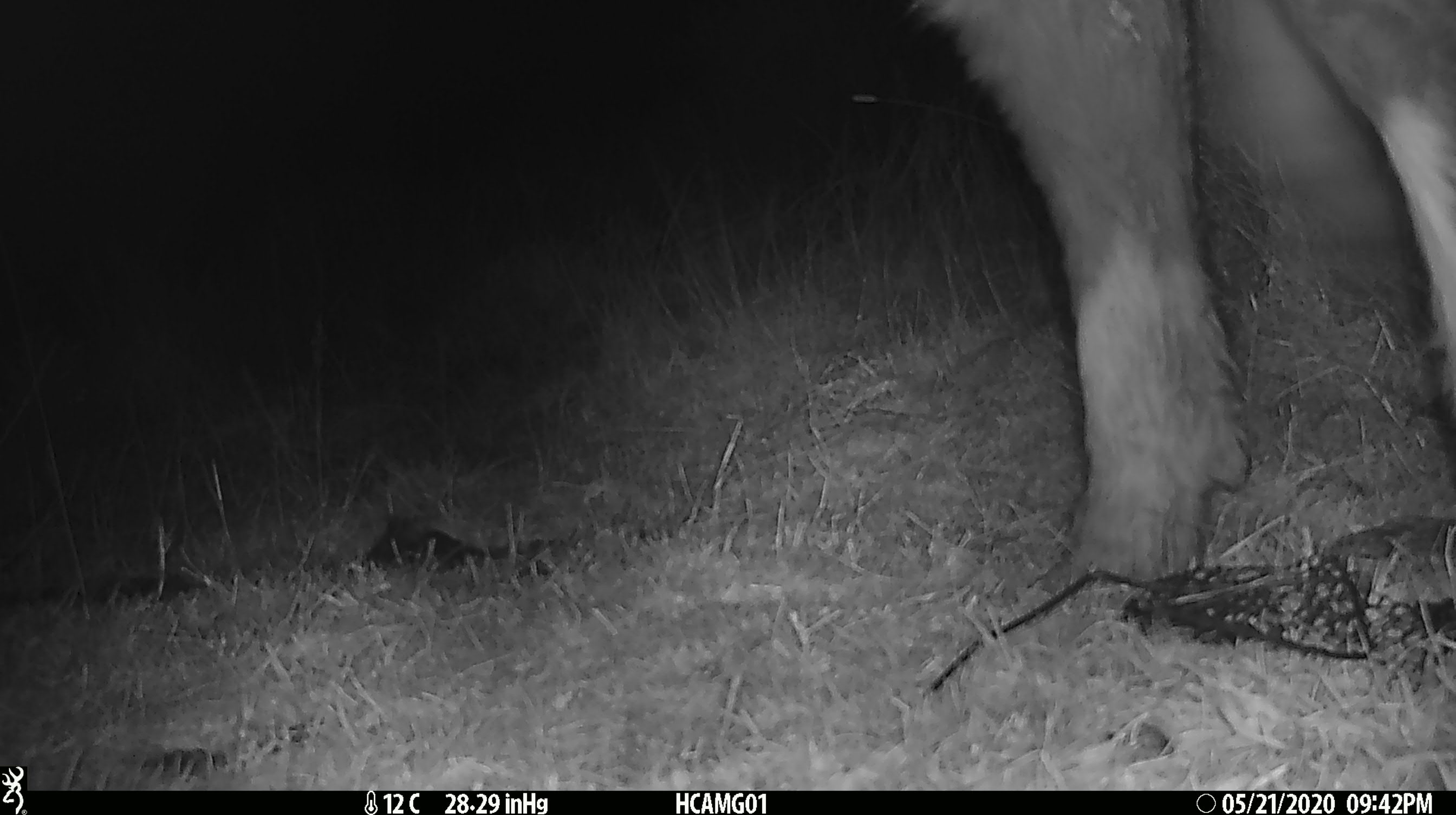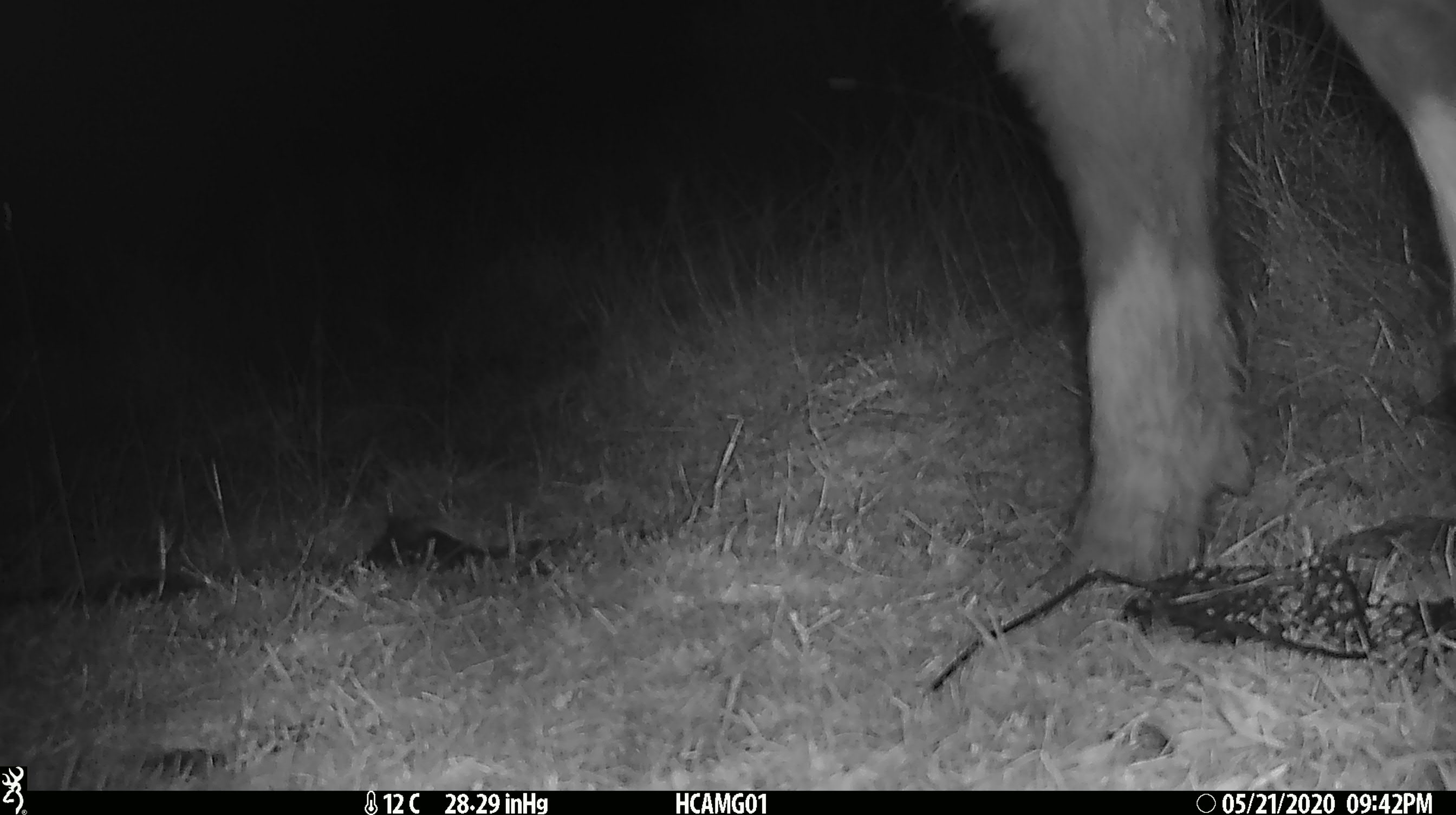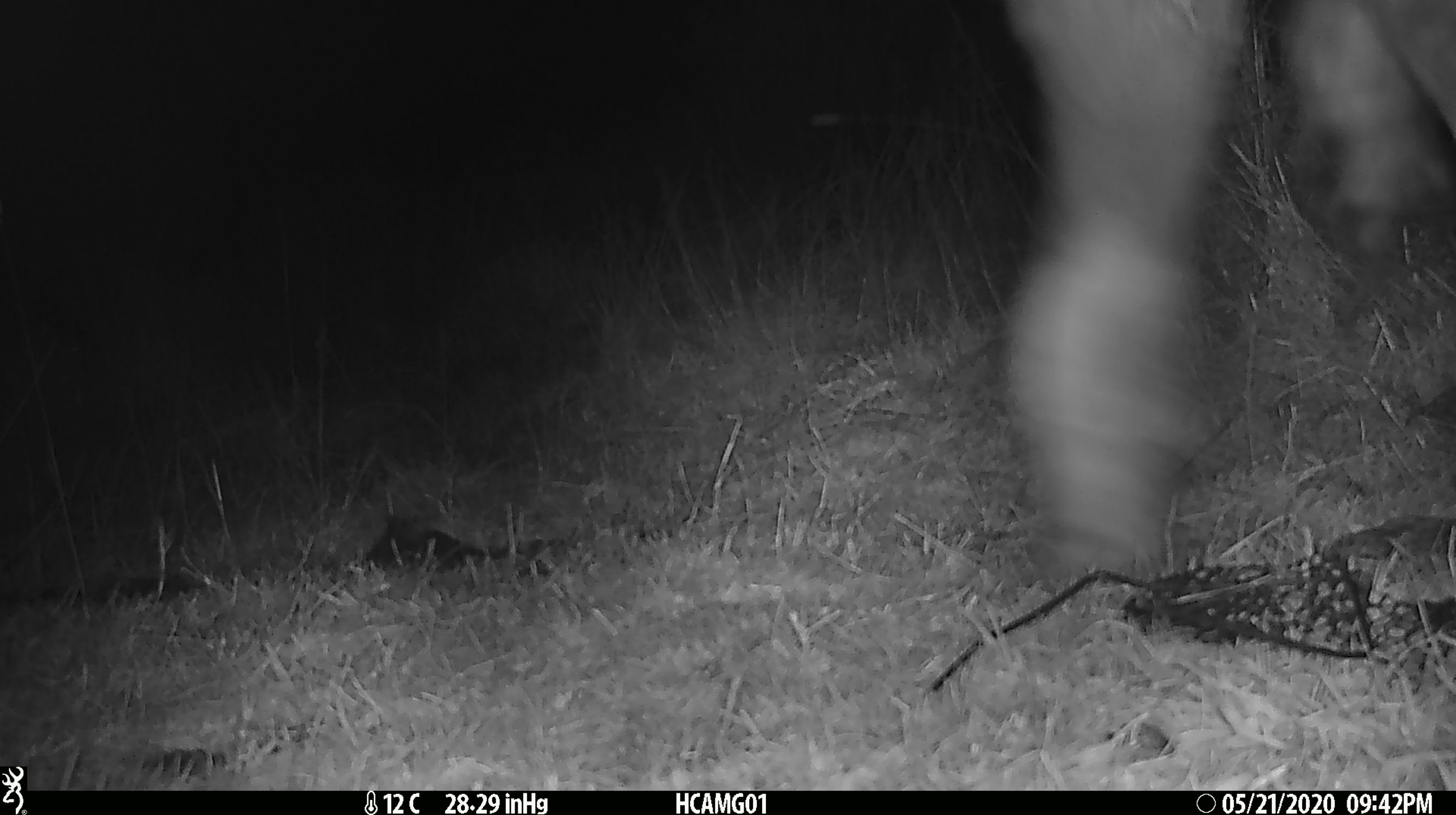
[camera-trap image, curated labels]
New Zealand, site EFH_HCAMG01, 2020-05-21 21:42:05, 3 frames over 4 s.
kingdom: Animalia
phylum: Chordata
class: Mammalia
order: Artiodactyla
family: Bovidae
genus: Bos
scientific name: Bos taurus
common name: domestic cow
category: cow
Cow (domestic cow) (Bos taurus).